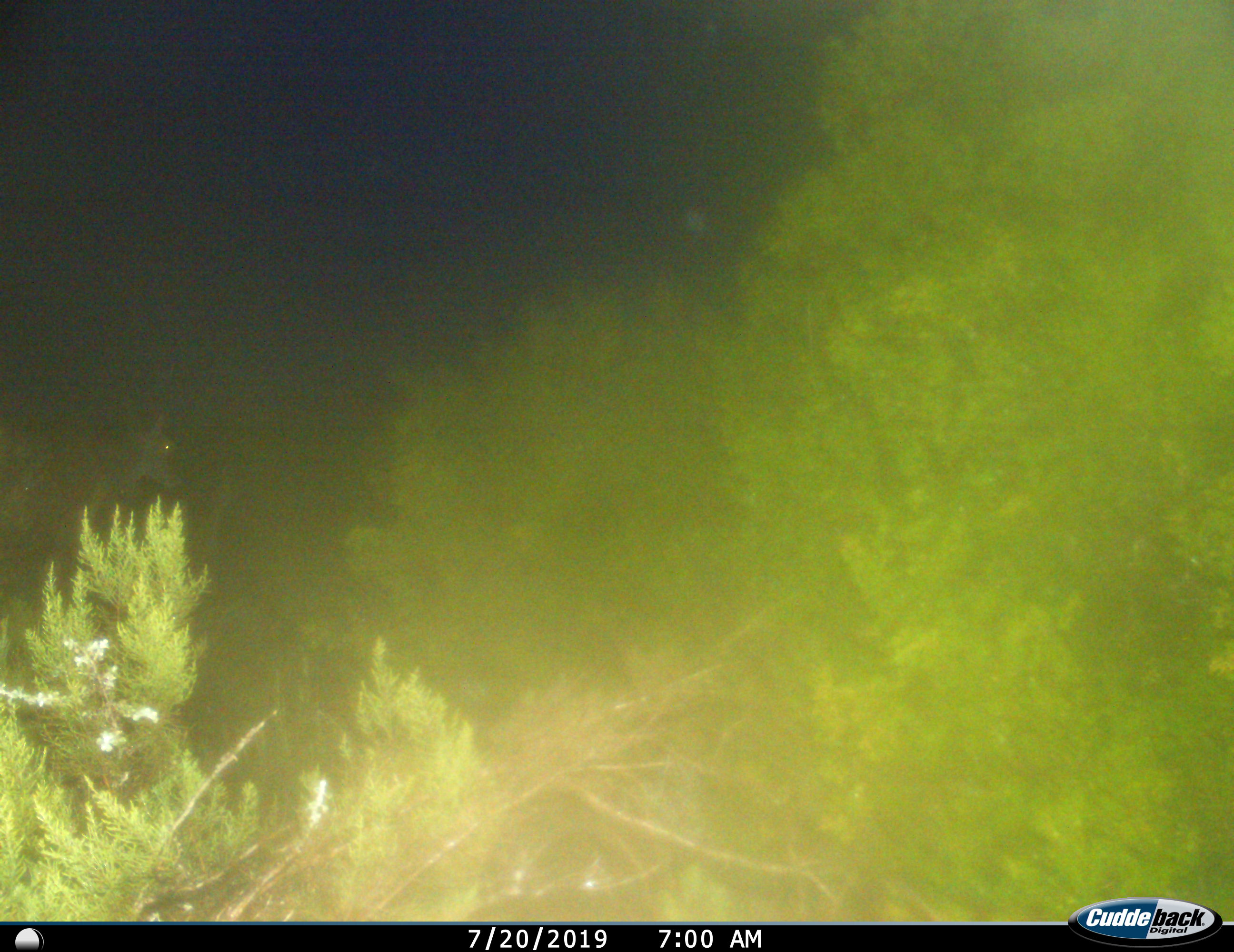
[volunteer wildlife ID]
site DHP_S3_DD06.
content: unidentified animal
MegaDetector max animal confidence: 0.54